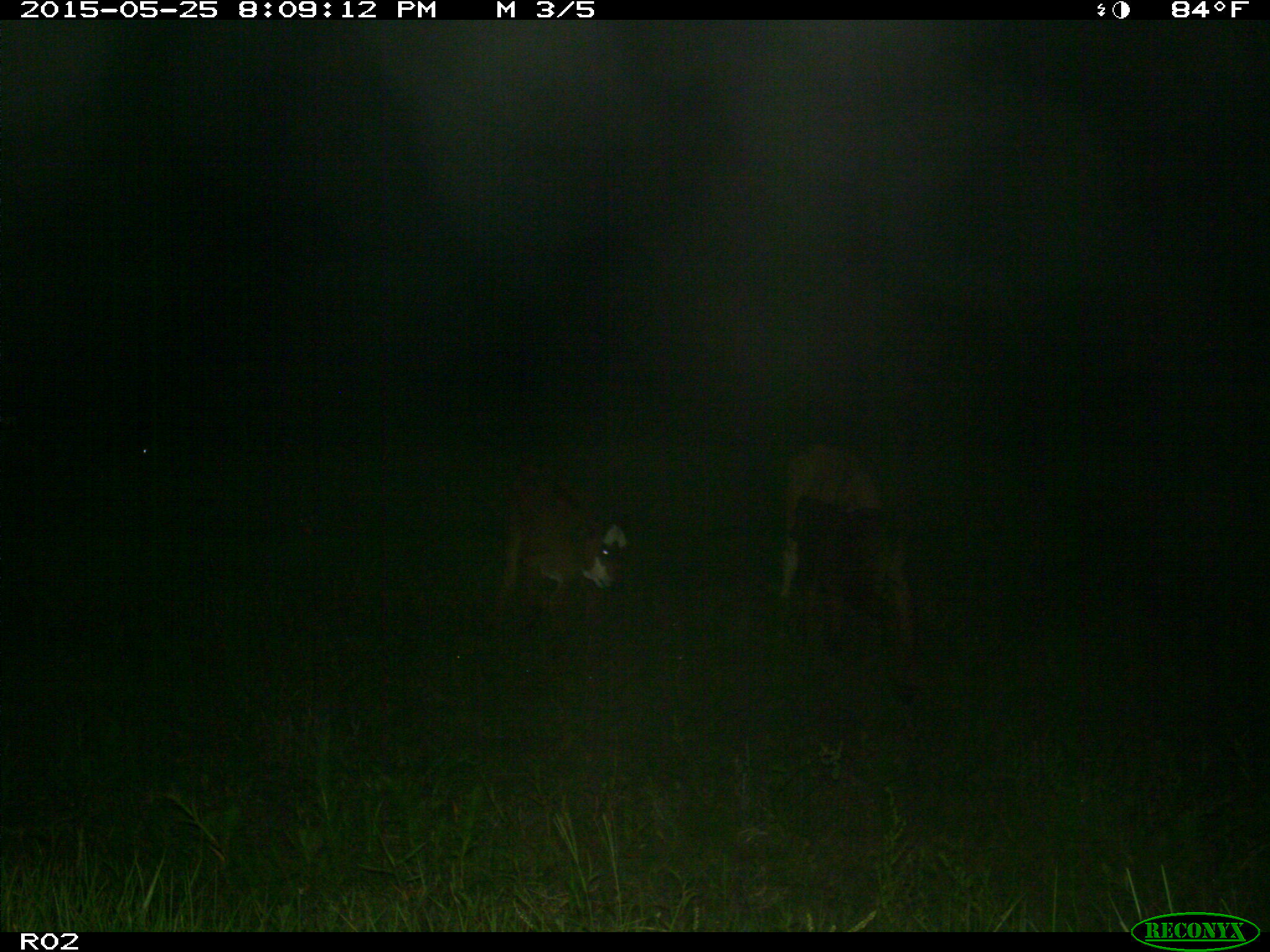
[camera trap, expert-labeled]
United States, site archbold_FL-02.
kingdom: Animalia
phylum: Chordata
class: Mammalia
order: Artiodactyla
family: Bovidae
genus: Bos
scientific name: Bos taurus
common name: domestic cow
Bos taurus (domestic cow).